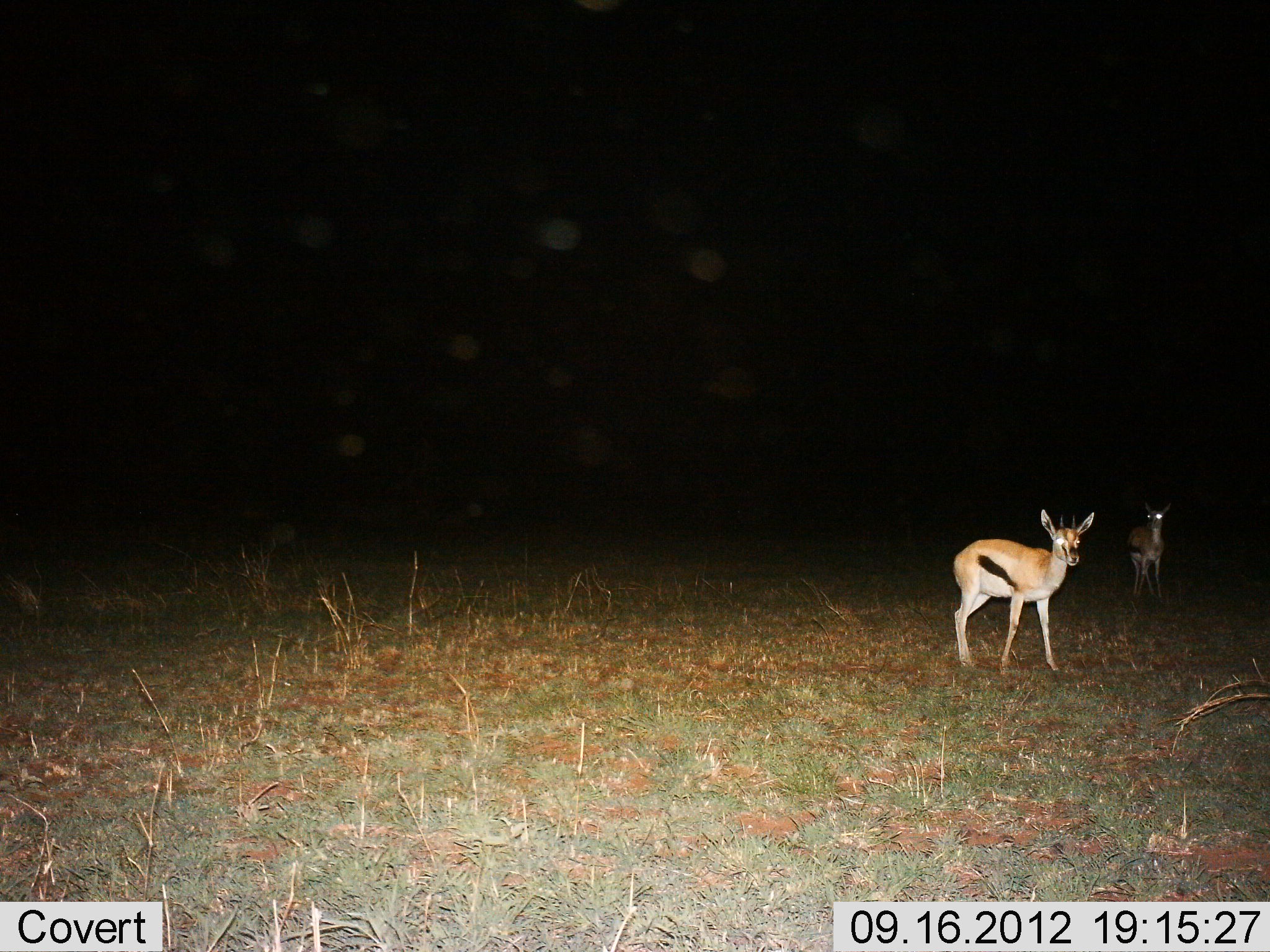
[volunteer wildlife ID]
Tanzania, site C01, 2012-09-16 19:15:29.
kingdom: Animalia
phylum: Chordata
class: Mammalia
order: Artiodactyla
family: Bovidae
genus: Eudorcas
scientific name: Eudorcas thomsonii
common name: thomson's gazelle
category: gazellethomsons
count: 2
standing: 100%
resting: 0%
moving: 0%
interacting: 0%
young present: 0%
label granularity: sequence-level